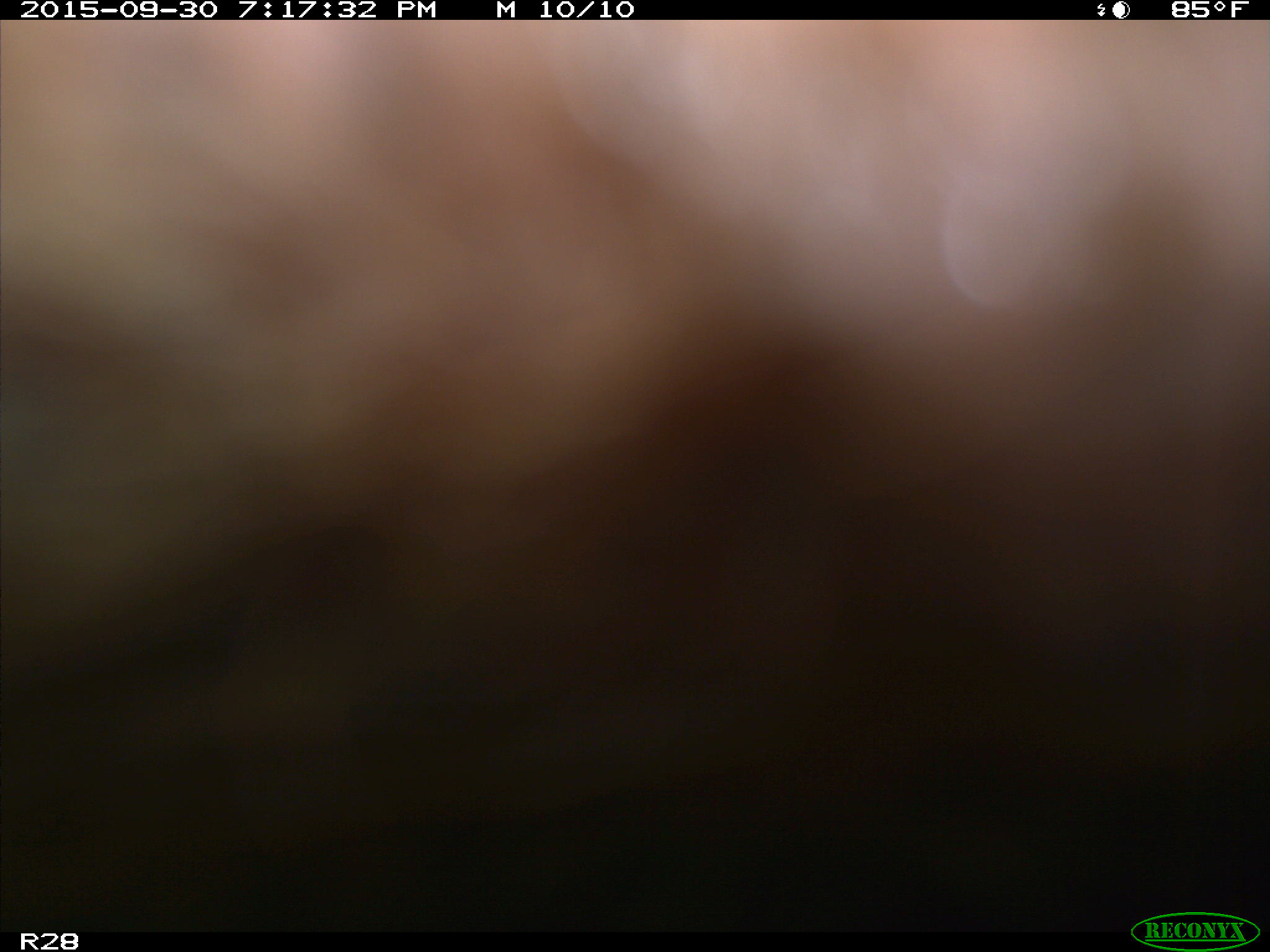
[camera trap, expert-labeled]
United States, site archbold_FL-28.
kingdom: Animalia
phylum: Chordata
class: Mammalia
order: Artiodactyla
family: Bovidae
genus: Bos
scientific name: Bos taurus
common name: domestic cow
Bos taurus (domestic cow).